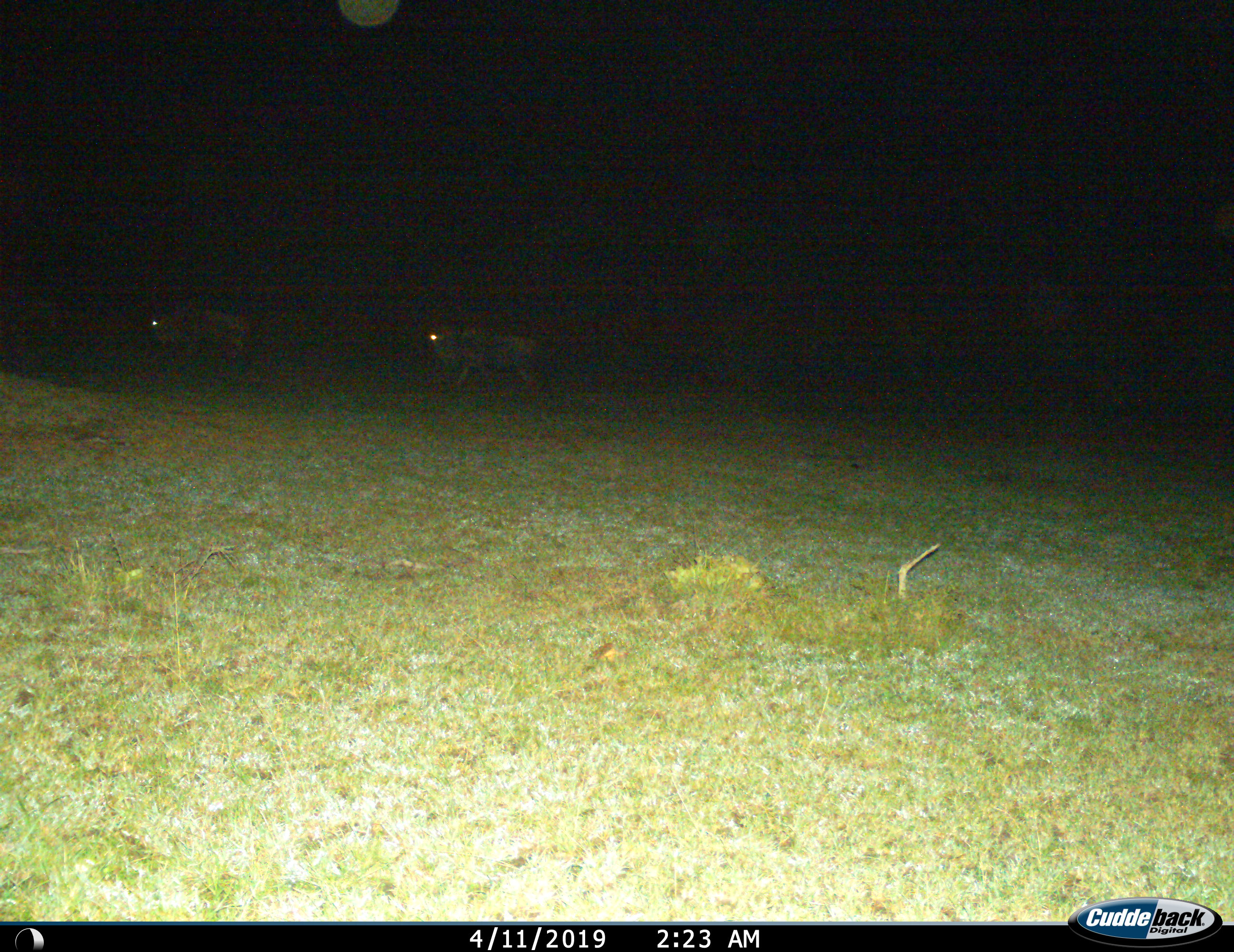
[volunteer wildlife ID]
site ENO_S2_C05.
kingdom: Animalia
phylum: Chordata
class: Mammalia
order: Artiodactyla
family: Bovidae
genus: Connochaetes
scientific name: Connochaetes taurinus taurinus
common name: blue wildebeest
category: wildebeestblue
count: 2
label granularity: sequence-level